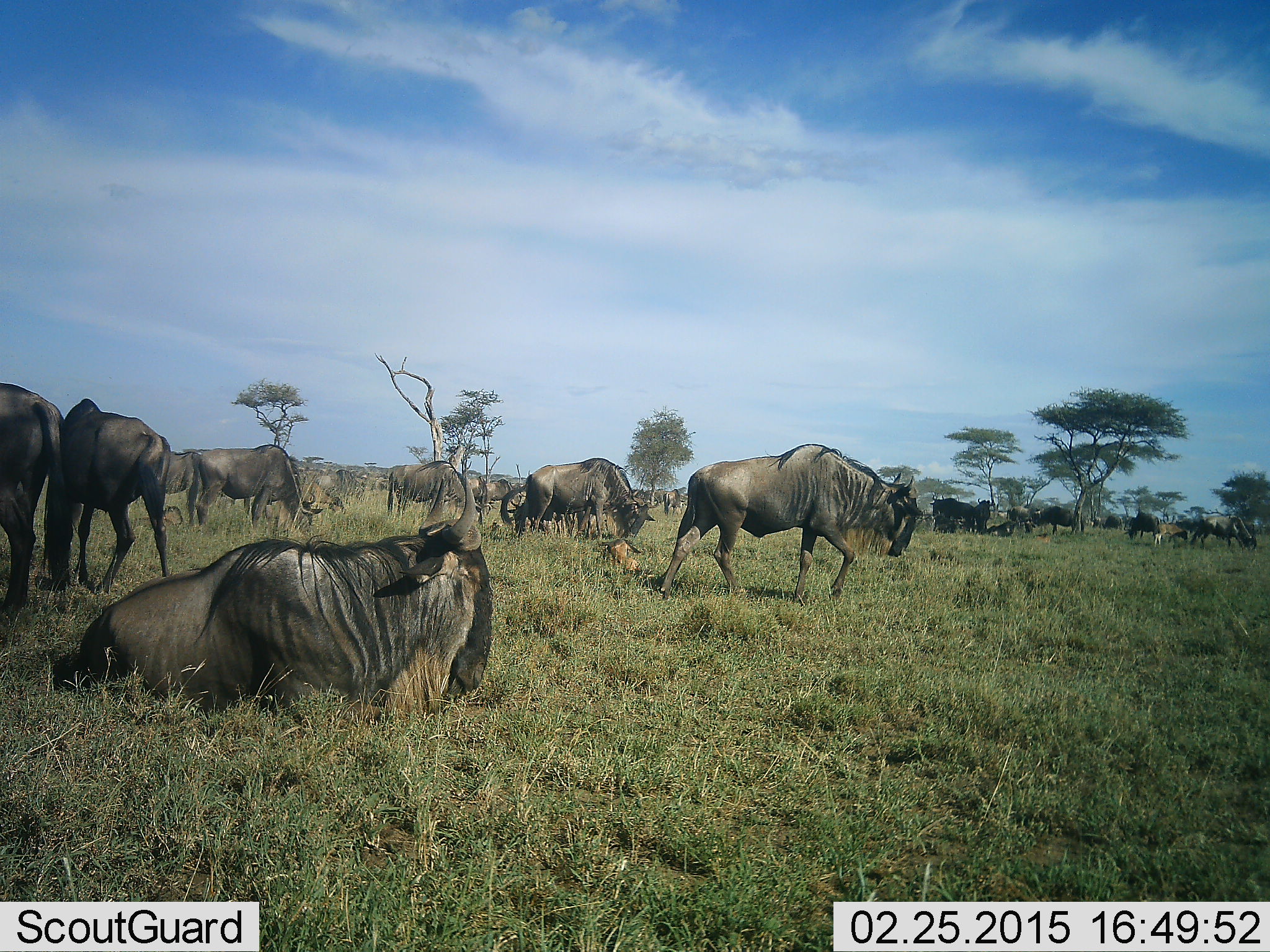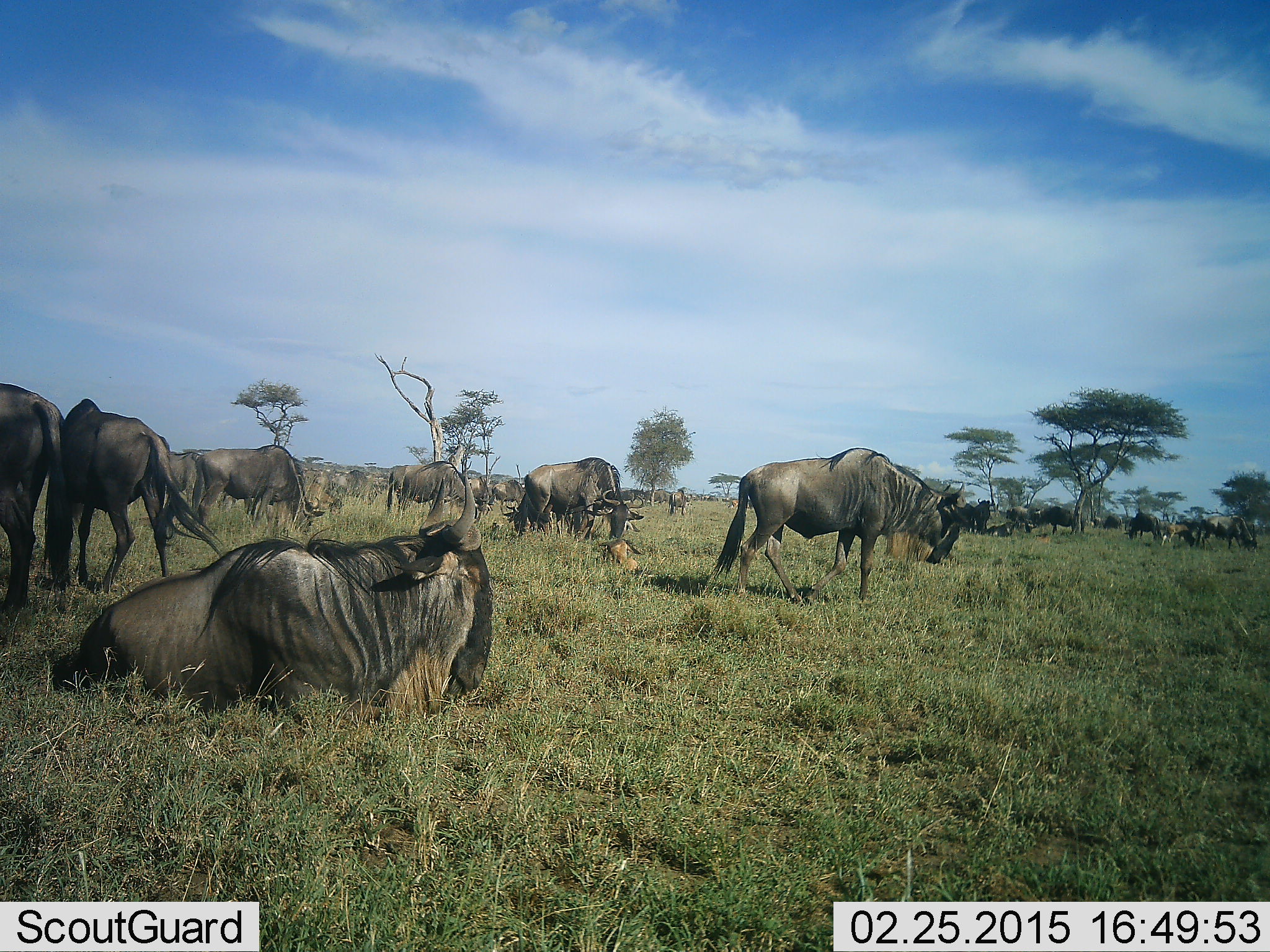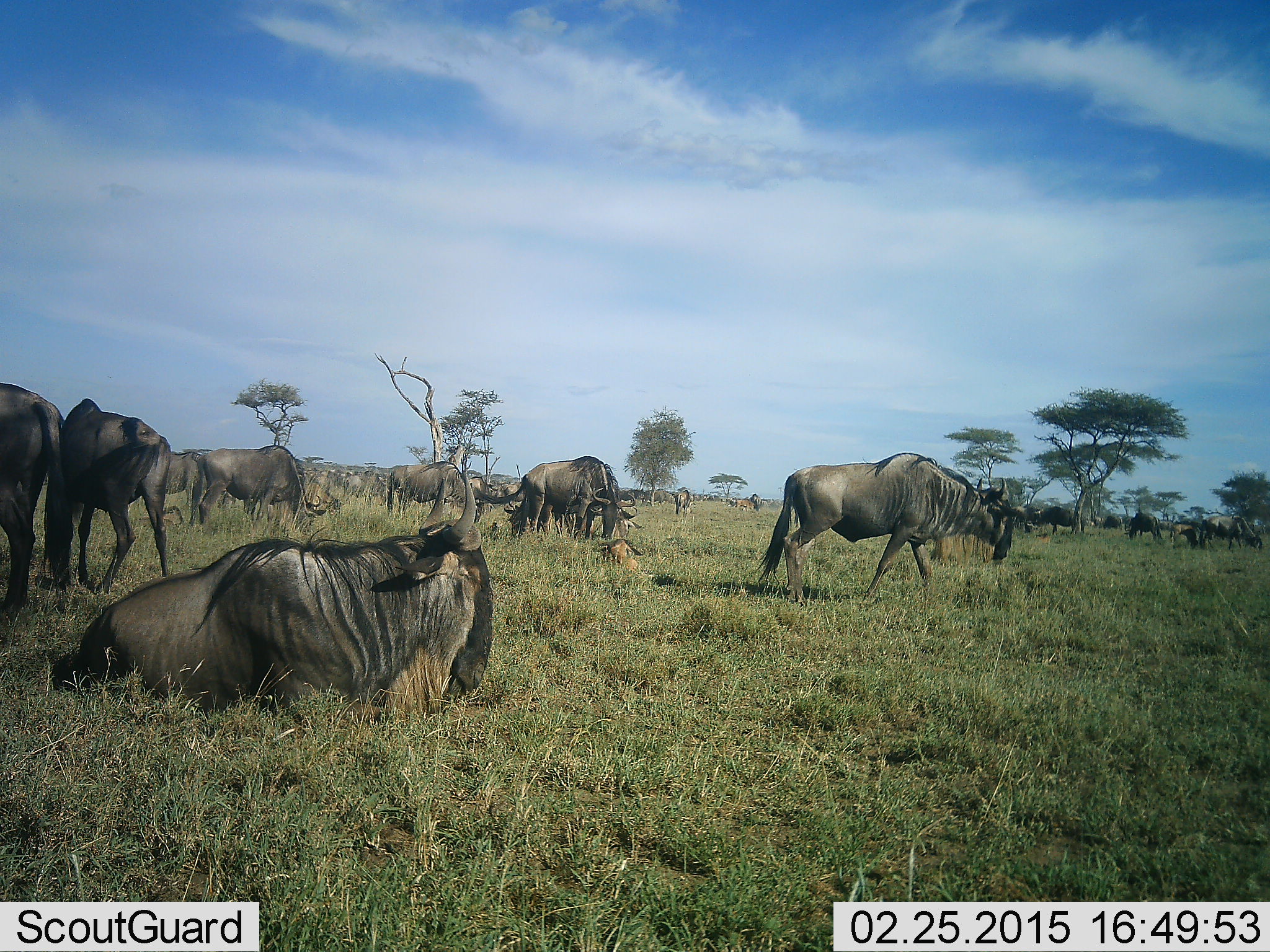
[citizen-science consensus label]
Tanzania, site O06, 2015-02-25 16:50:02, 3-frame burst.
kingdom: Animalia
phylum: Chordata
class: Mammalia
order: Artiodactyla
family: Bovidae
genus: Connochaetes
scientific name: Connochaetes taurinus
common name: blue wildebeest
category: wildebeest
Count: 11-50.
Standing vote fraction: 70%.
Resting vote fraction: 90%.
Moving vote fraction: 70%.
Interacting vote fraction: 10%.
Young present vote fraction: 20%.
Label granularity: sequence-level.